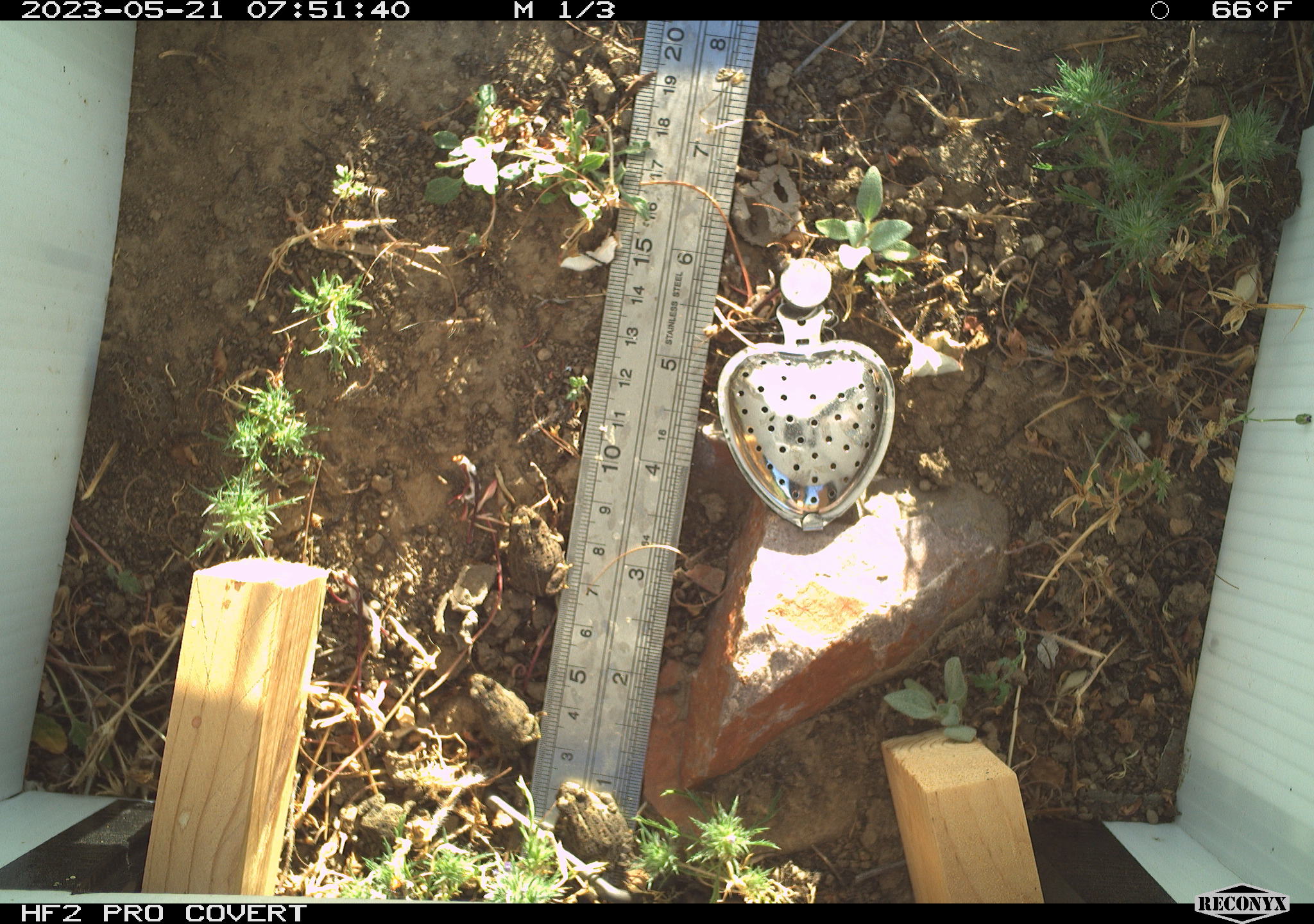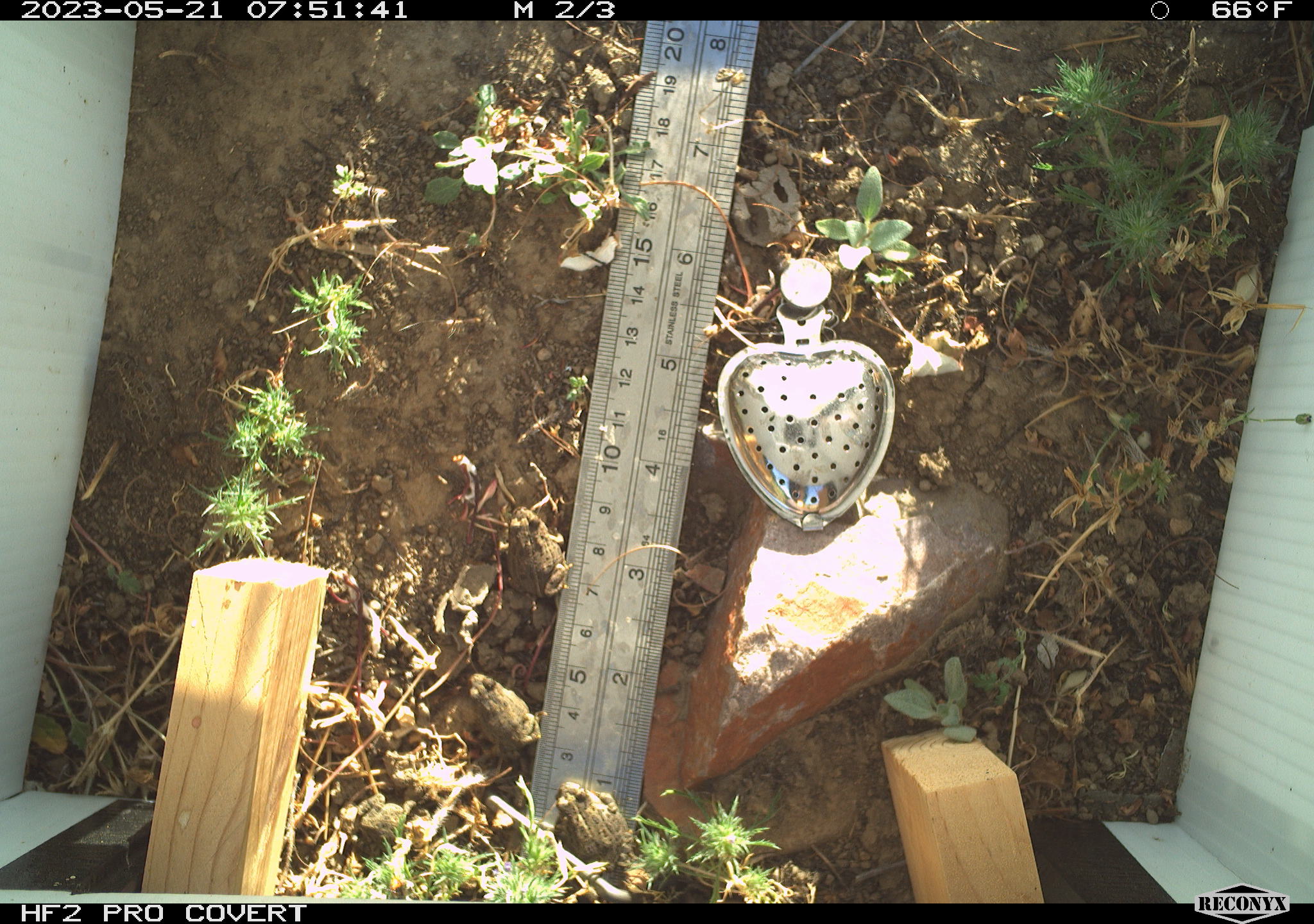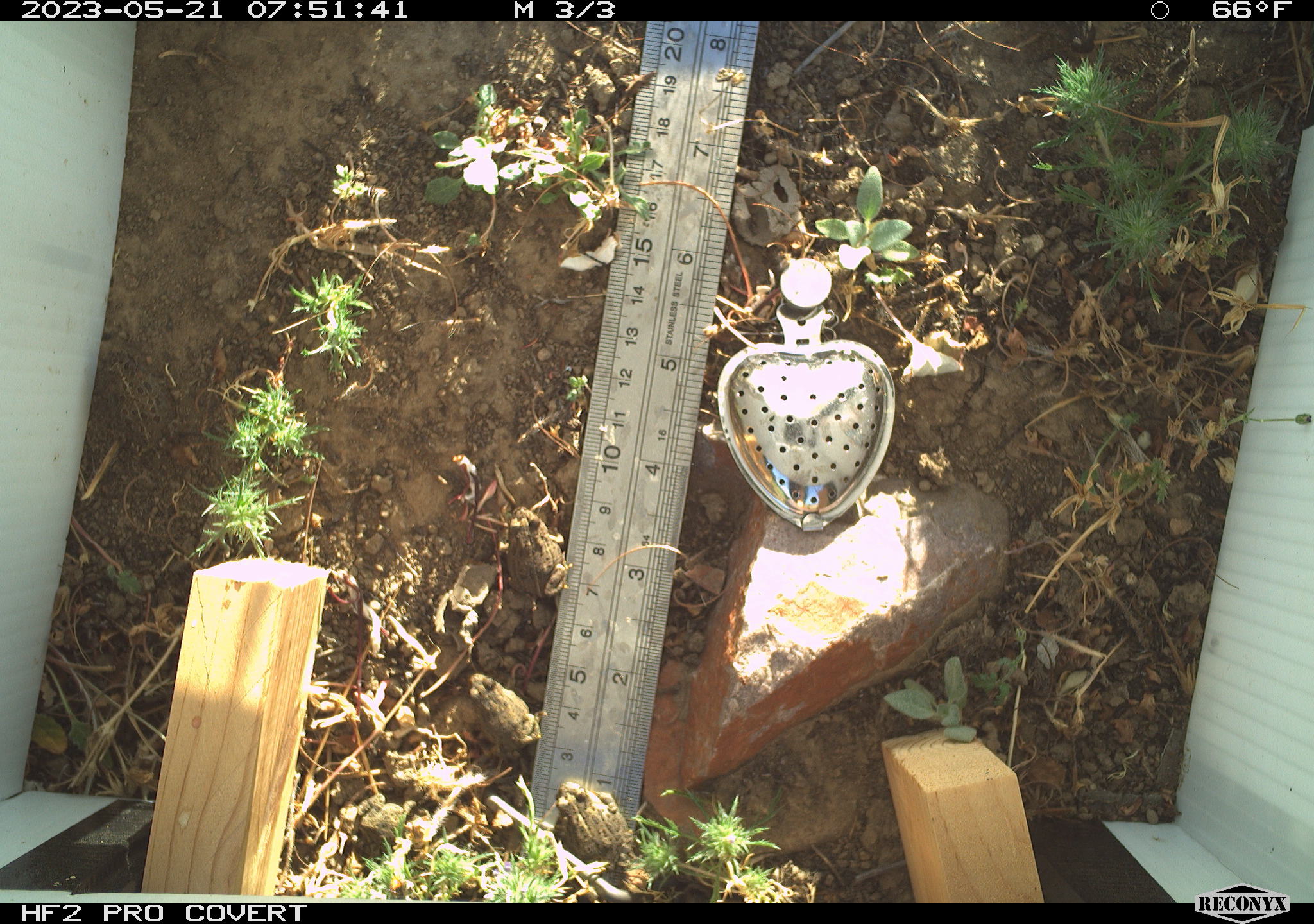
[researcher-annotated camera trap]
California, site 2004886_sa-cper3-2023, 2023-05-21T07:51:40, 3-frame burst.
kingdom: Animalia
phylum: Chordata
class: Amphibia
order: Anura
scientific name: Anura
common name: frogs